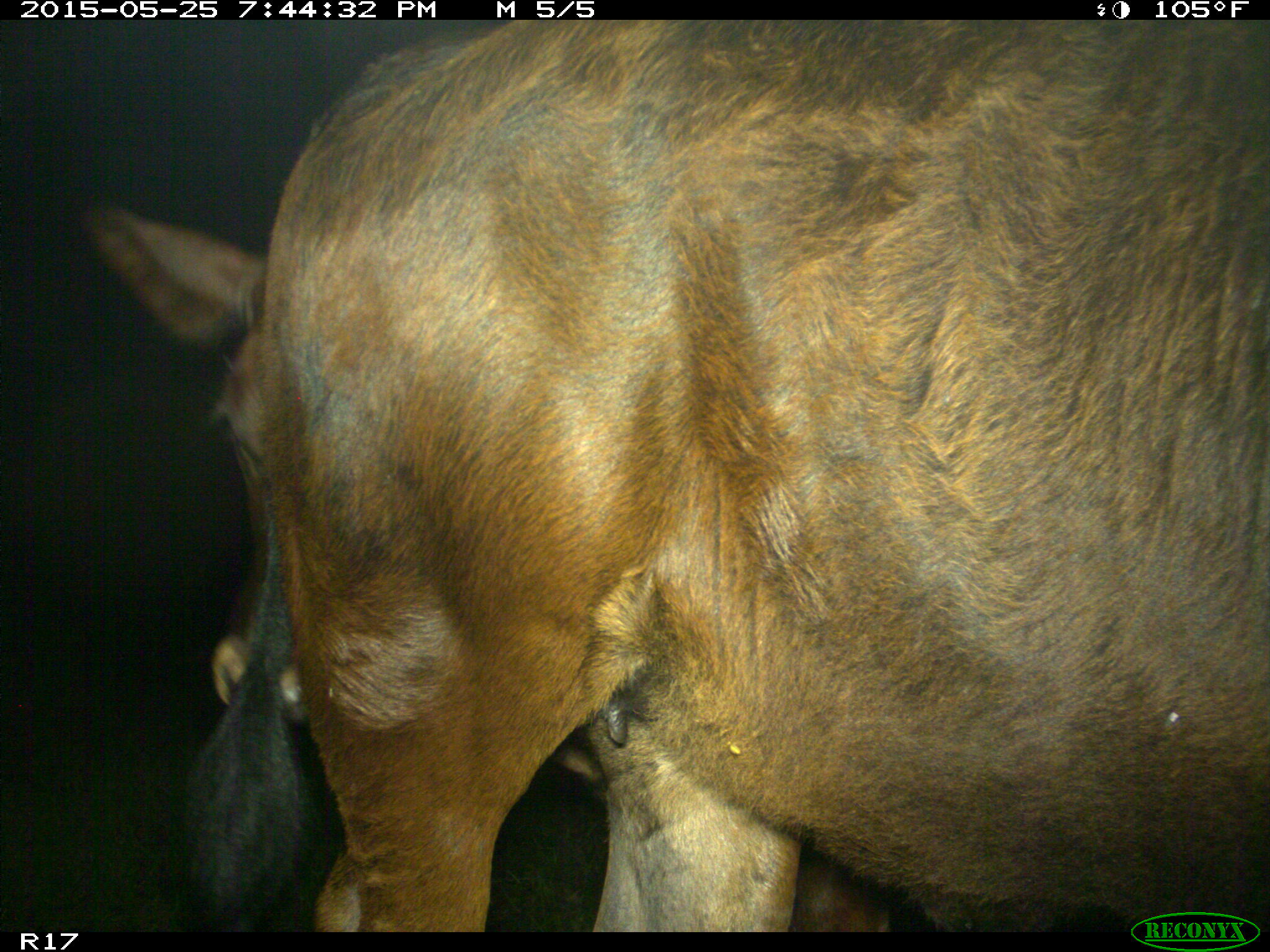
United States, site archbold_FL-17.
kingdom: Animalia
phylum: Chordata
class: Mammalia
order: Artiodactyla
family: Bovidae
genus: Bos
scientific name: Bos taurus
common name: domestic cow